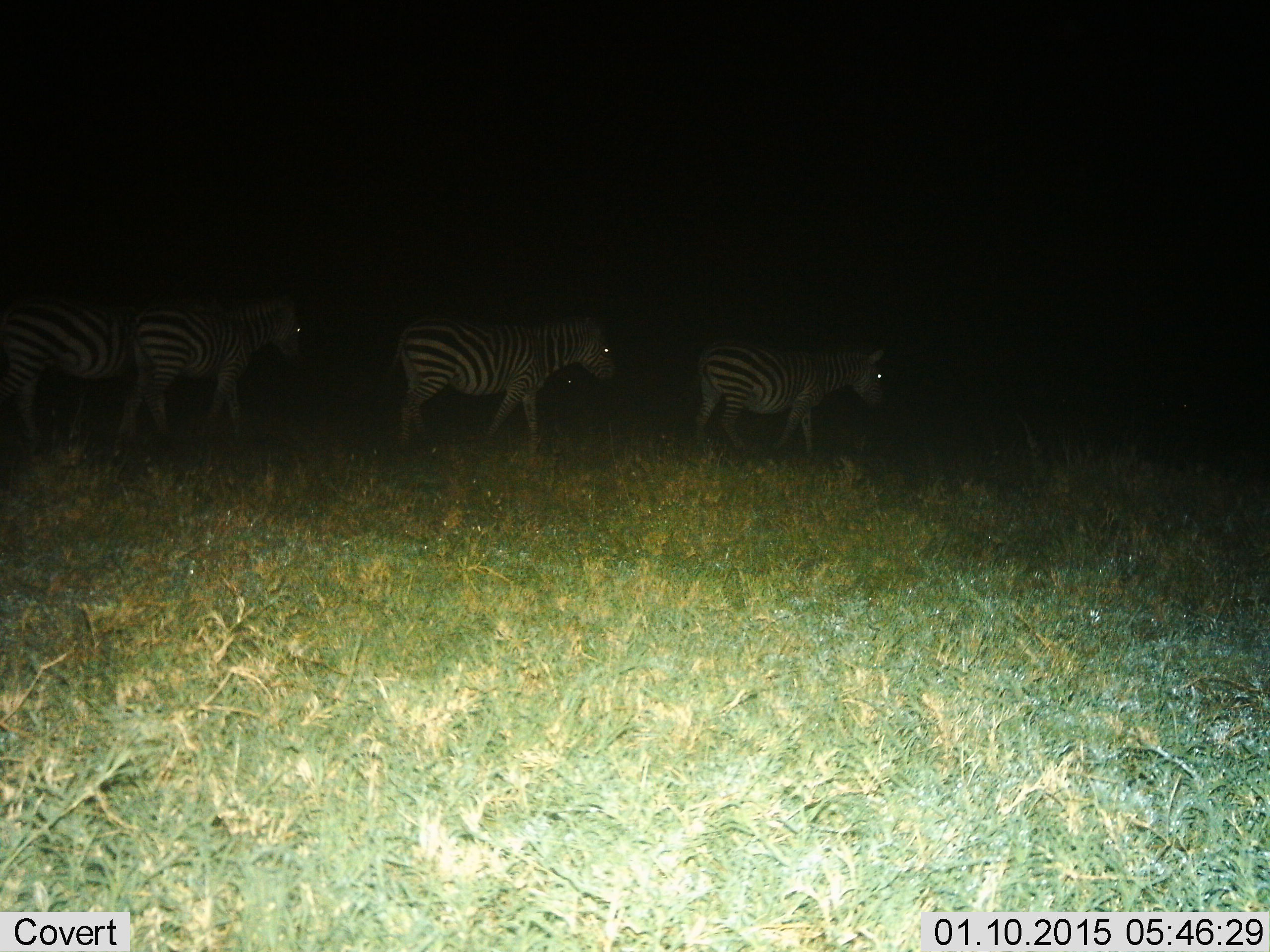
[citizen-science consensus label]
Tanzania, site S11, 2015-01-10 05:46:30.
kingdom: Animalia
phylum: Chordata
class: Mammalia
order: Perissodactyla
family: Equidae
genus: Equus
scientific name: Equus quagga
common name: plains zebra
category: zebra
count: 4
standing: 30%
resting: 0%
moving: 70%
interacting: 0%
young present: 10%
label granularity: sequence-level